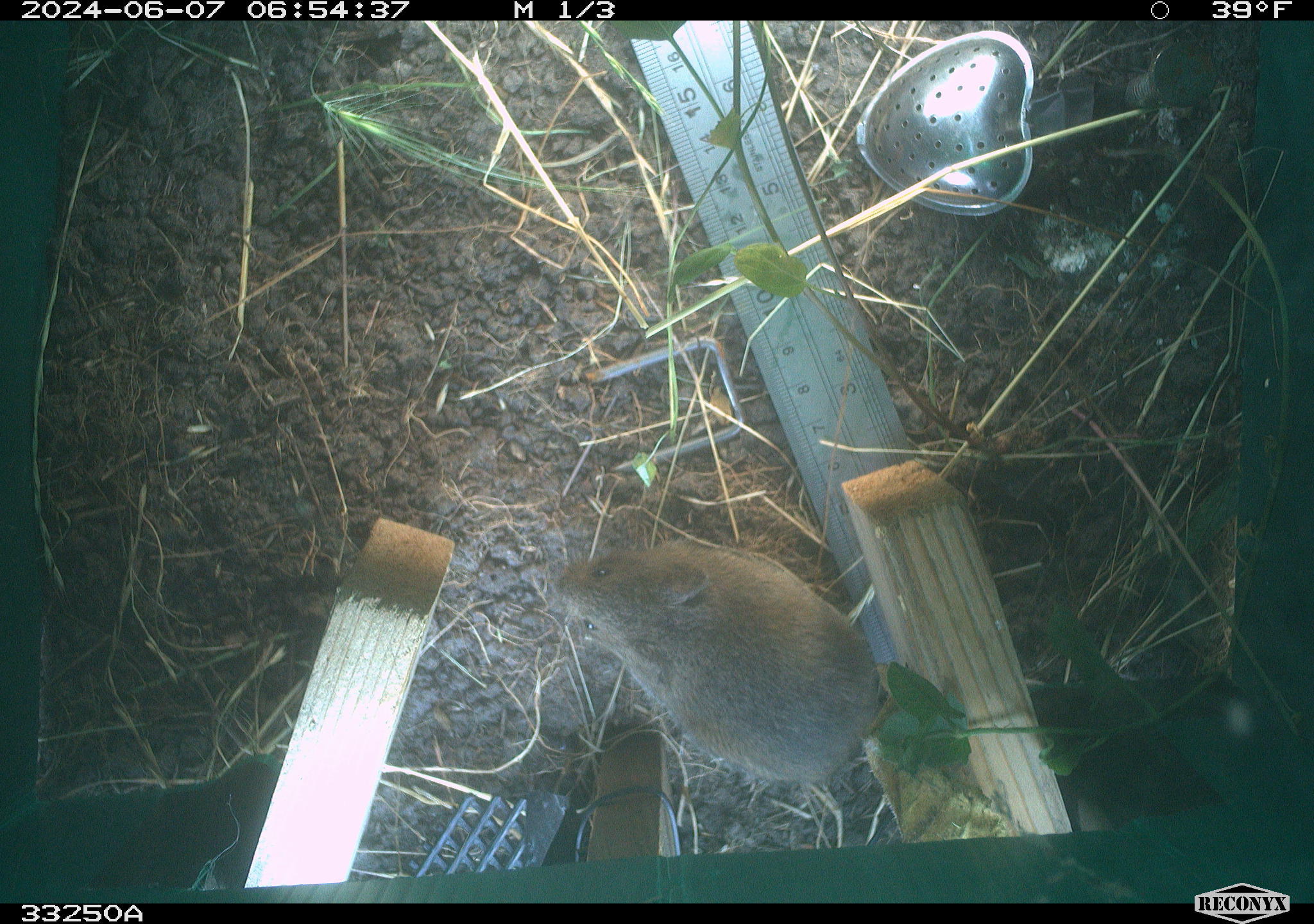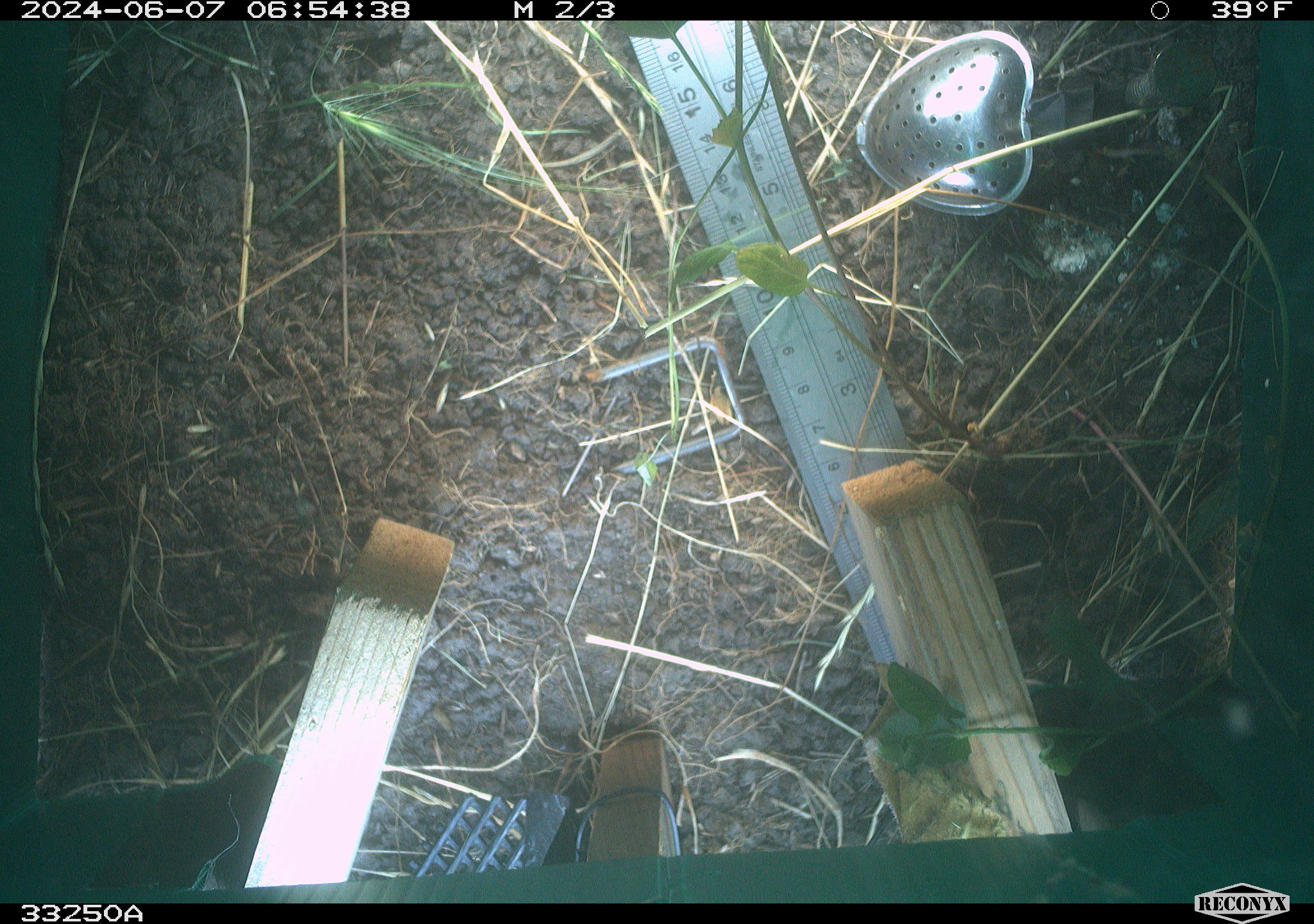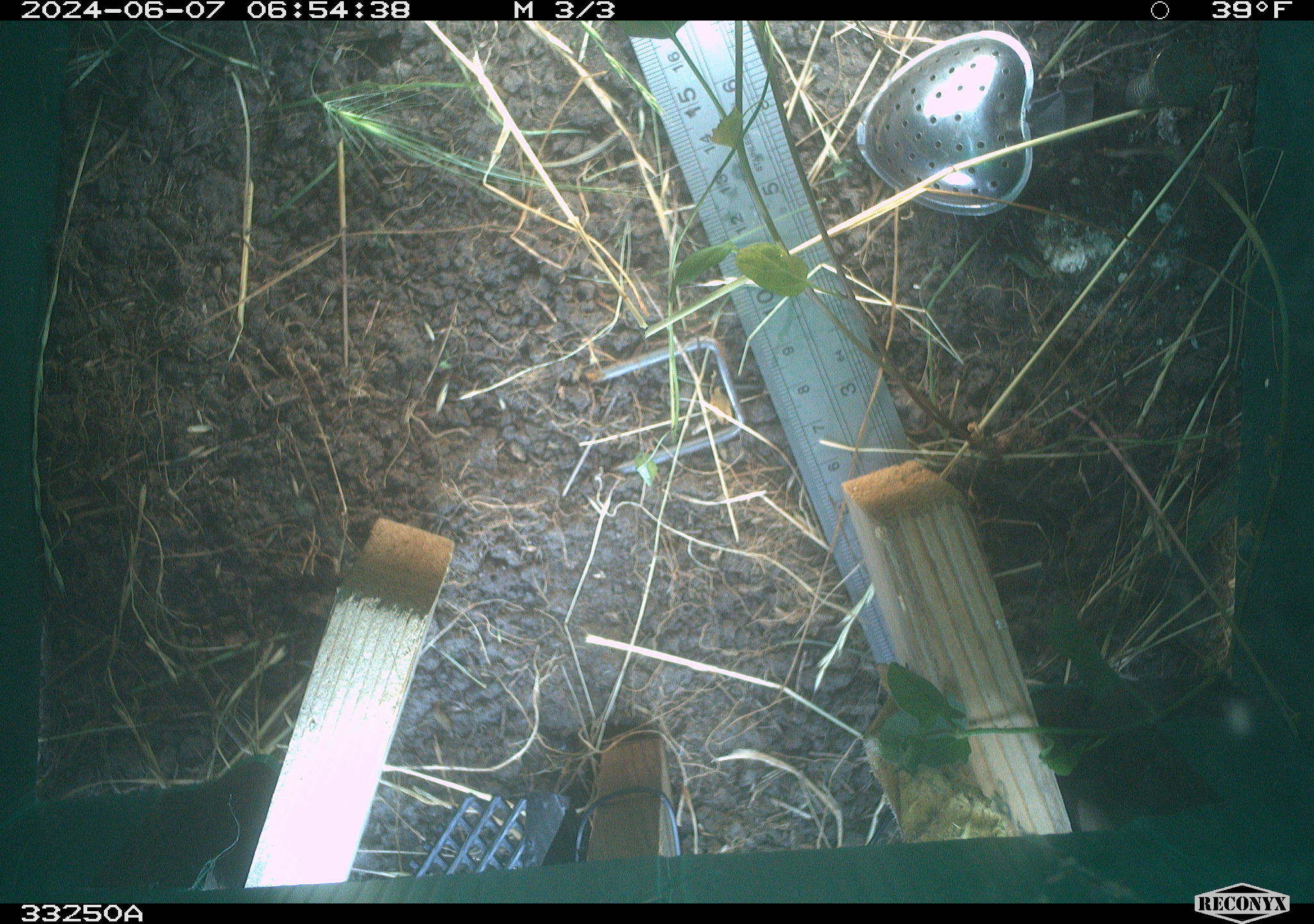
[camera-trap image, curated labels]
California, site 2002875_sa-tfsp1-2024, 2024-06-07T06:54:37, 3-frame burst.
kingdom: Animalia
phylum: Chordata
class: Mammalia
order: Rodentia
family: Cricetidae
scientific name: Arvicolinae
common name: voles, lemmings, and muskrats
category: arvicolinae subfamily